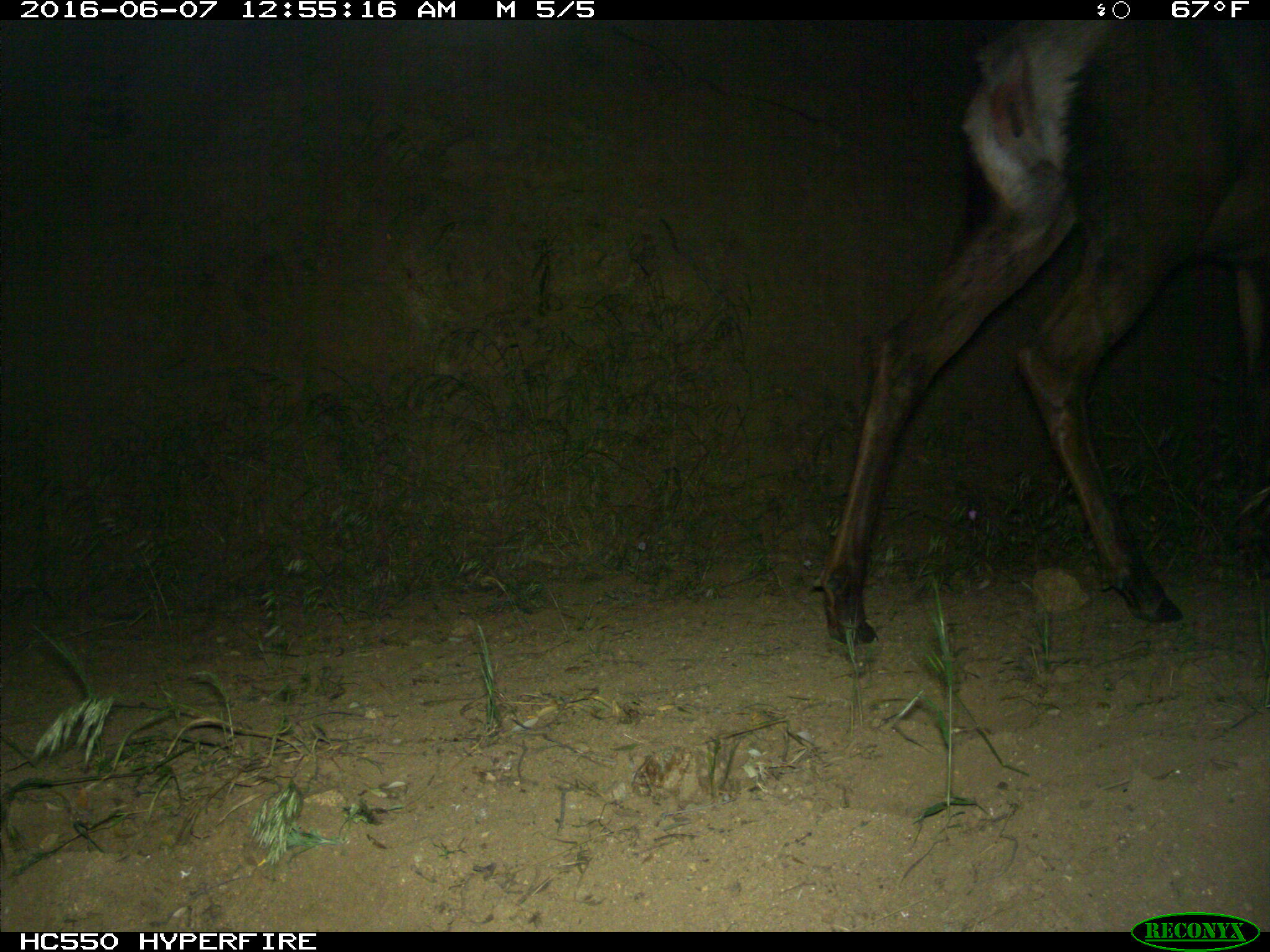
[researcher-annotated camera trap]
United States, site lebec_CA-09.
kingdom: Animalia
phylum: Chordata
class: Mammalia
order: Artiodactyla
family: Cervidae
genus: Cervus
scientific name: Cervus canadensis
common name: elk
Cervus canadensis (elk).